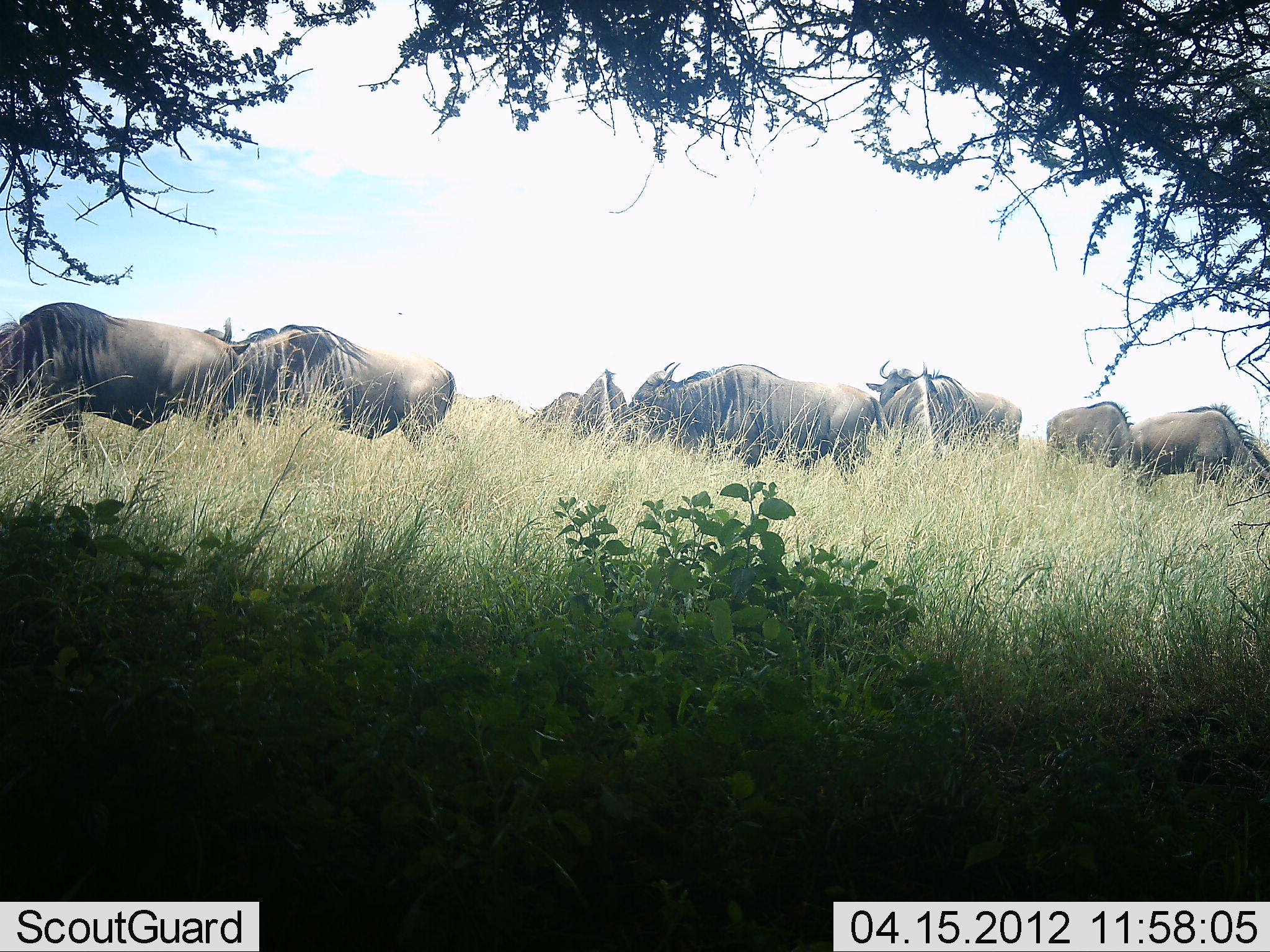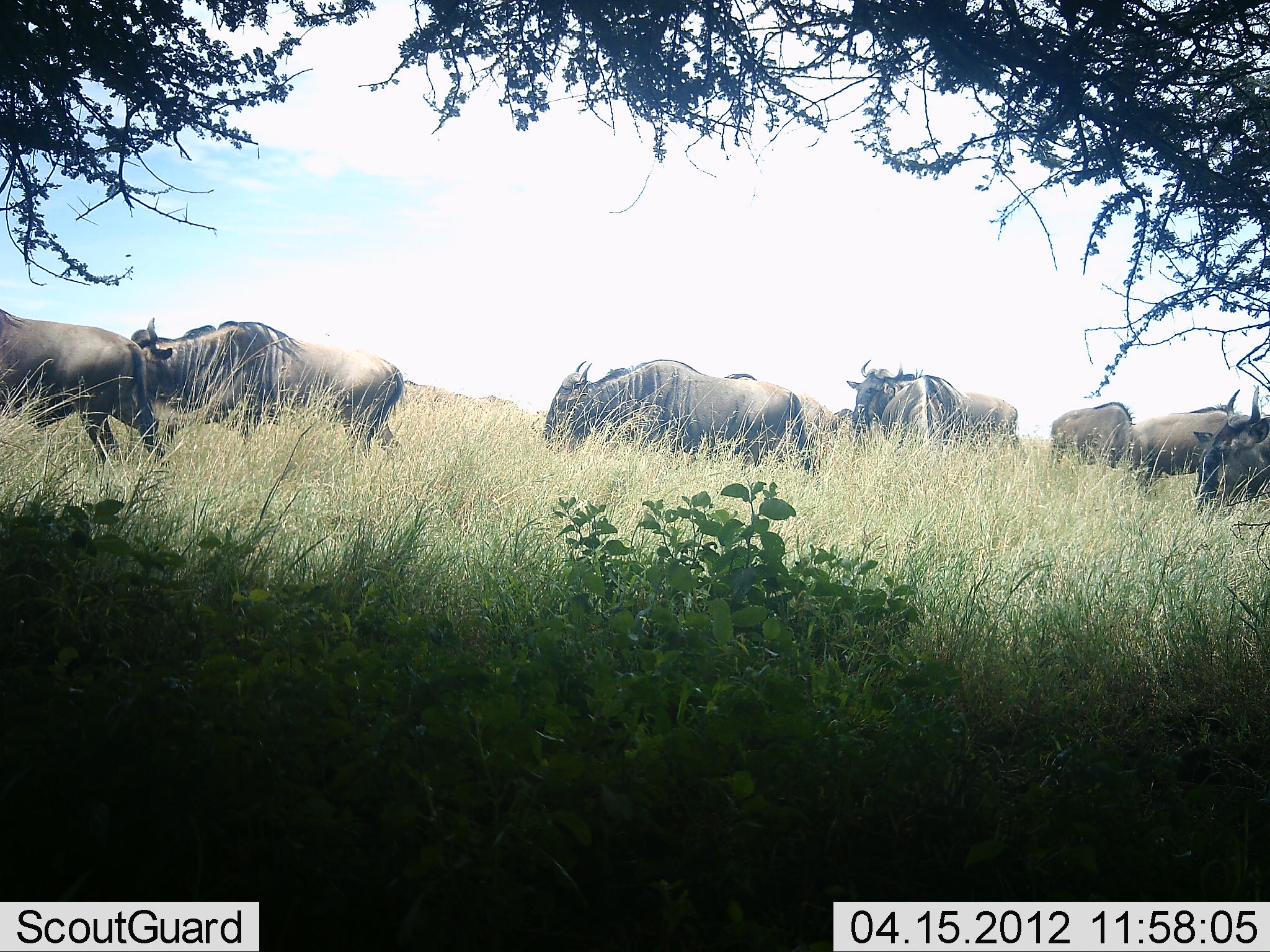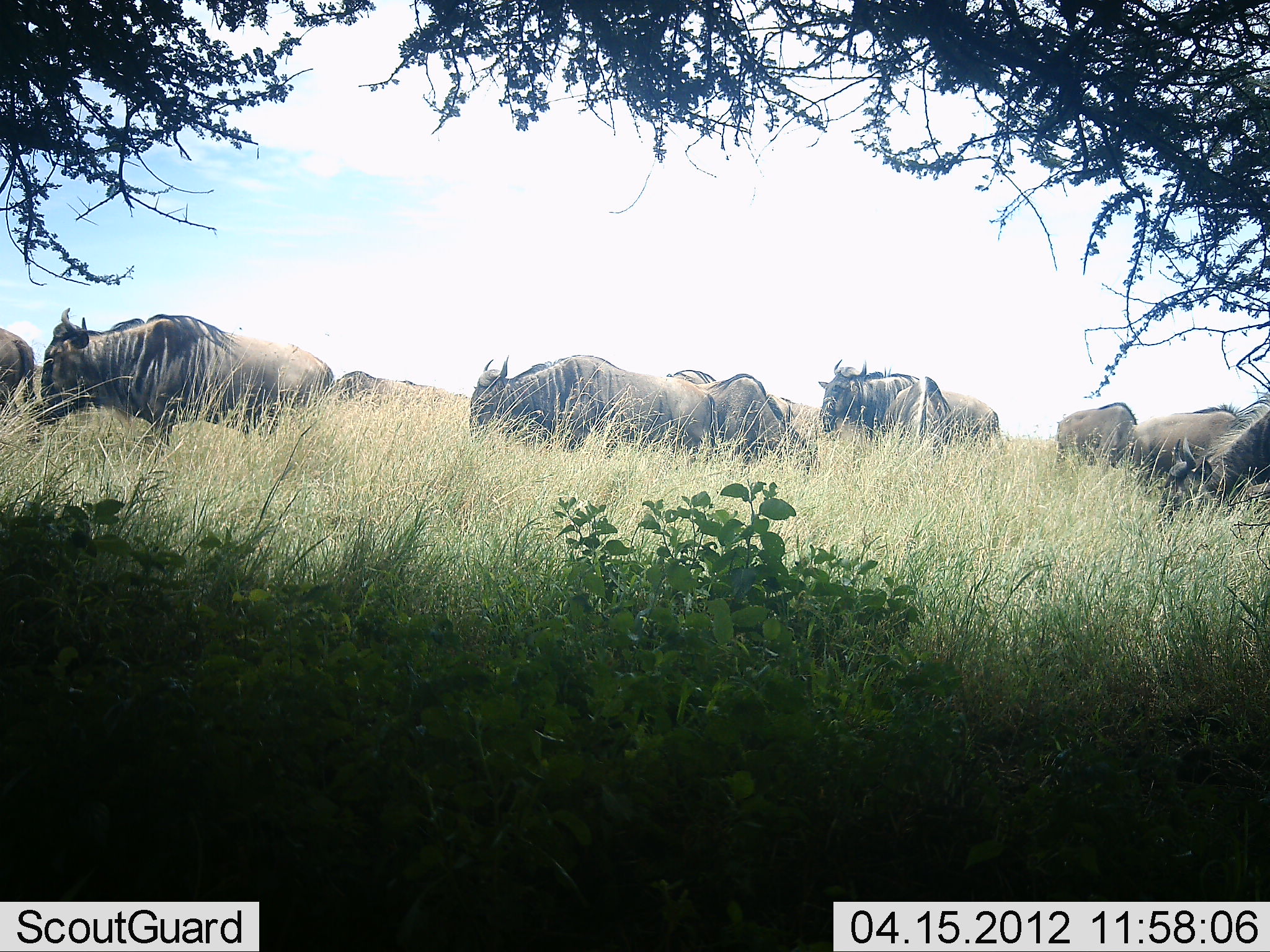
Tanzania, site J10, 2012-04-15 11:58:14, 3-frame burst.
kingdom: Animalia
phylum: Chordata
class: Mammalia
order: Artiodactyla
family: Bovidae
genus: Connochaetes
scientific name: Connochaetes taurinus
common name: blue wildebeest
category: wildebeest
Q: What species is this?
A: Wildebeest (blue wildebeest) (Connochaetes taurinus).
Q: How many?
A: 9.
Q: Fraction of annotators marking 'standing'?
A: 21%.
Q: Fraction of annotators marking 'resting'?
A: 0%.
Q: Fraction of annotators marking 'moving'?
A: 93%.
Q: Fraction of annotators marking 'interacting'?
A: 0%.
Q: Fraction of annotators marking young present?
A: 0%.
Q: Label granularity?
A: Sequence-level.